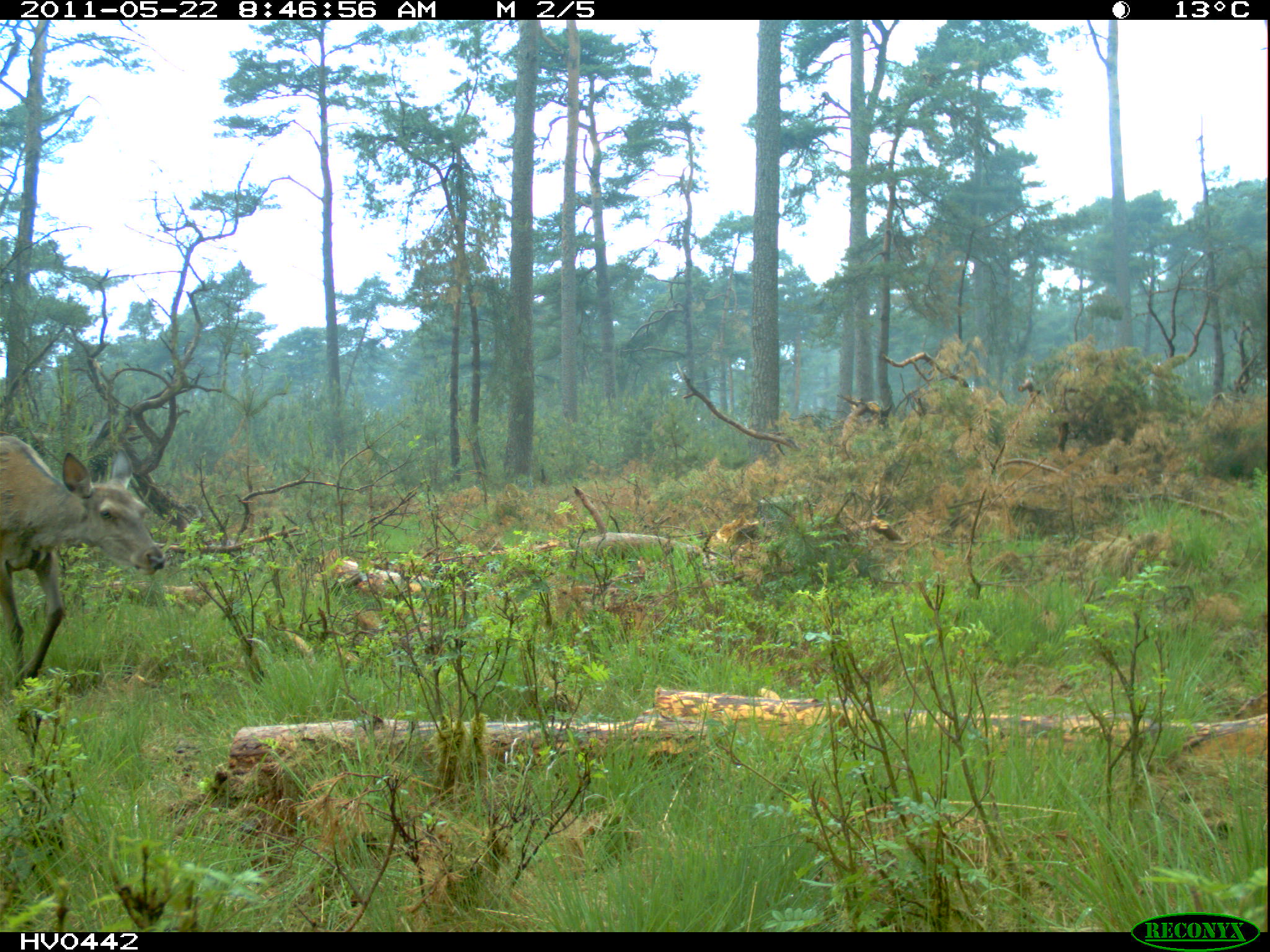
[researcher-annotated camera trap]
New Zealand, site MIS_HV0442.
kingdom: Animalia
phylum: Chordata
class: Mammalia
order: Artiodactyla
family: Cervidae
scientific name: Cervidae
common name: deer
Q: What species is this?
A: Deer (Cervidae).